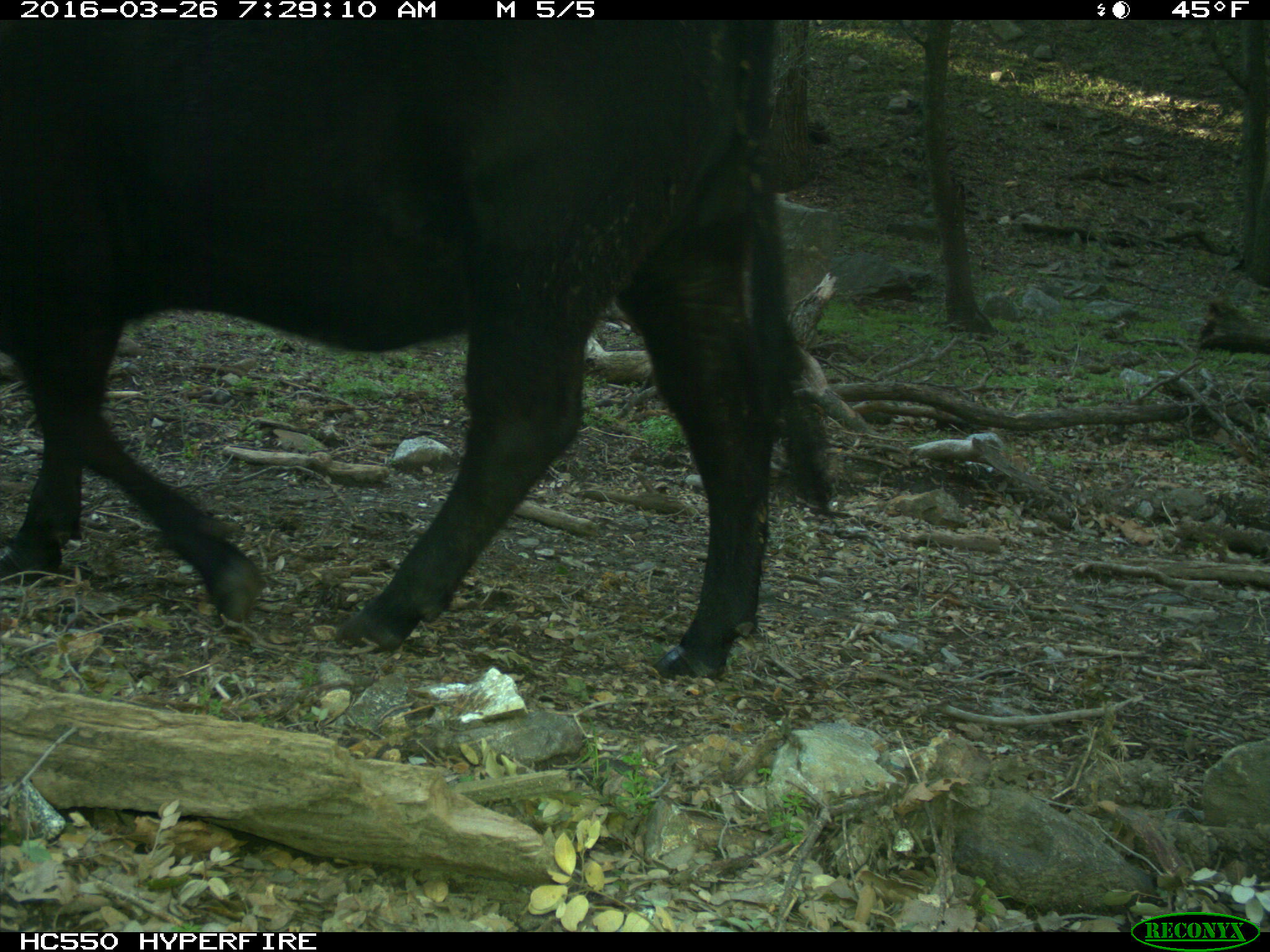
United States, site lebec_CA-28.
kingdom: Animalia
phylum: Chordata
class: Mammalia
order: Artiodactyla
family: Bovidae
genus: Bos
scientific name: Bos taurus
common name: domestic cow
Bos taurus (domestic cow).